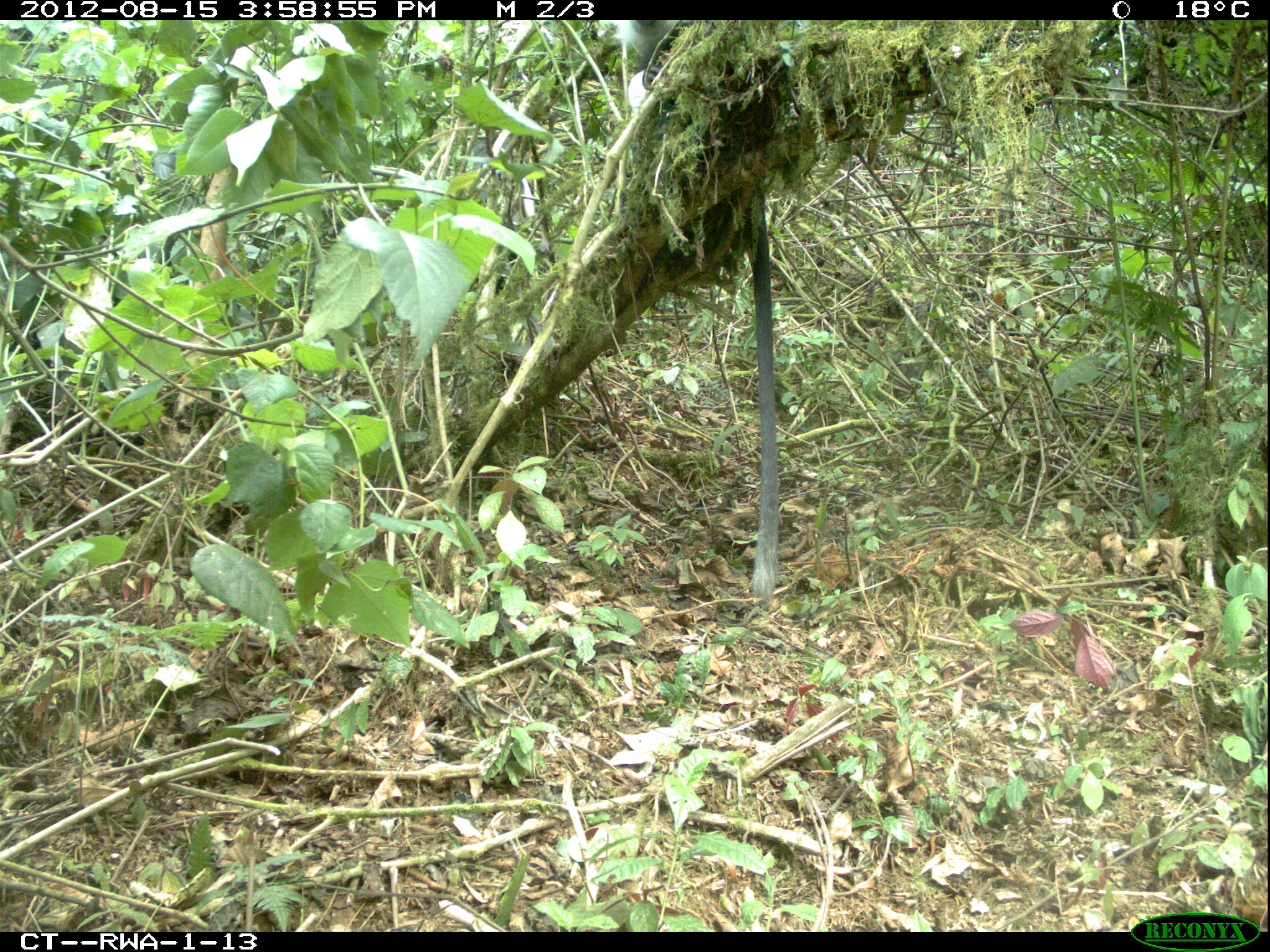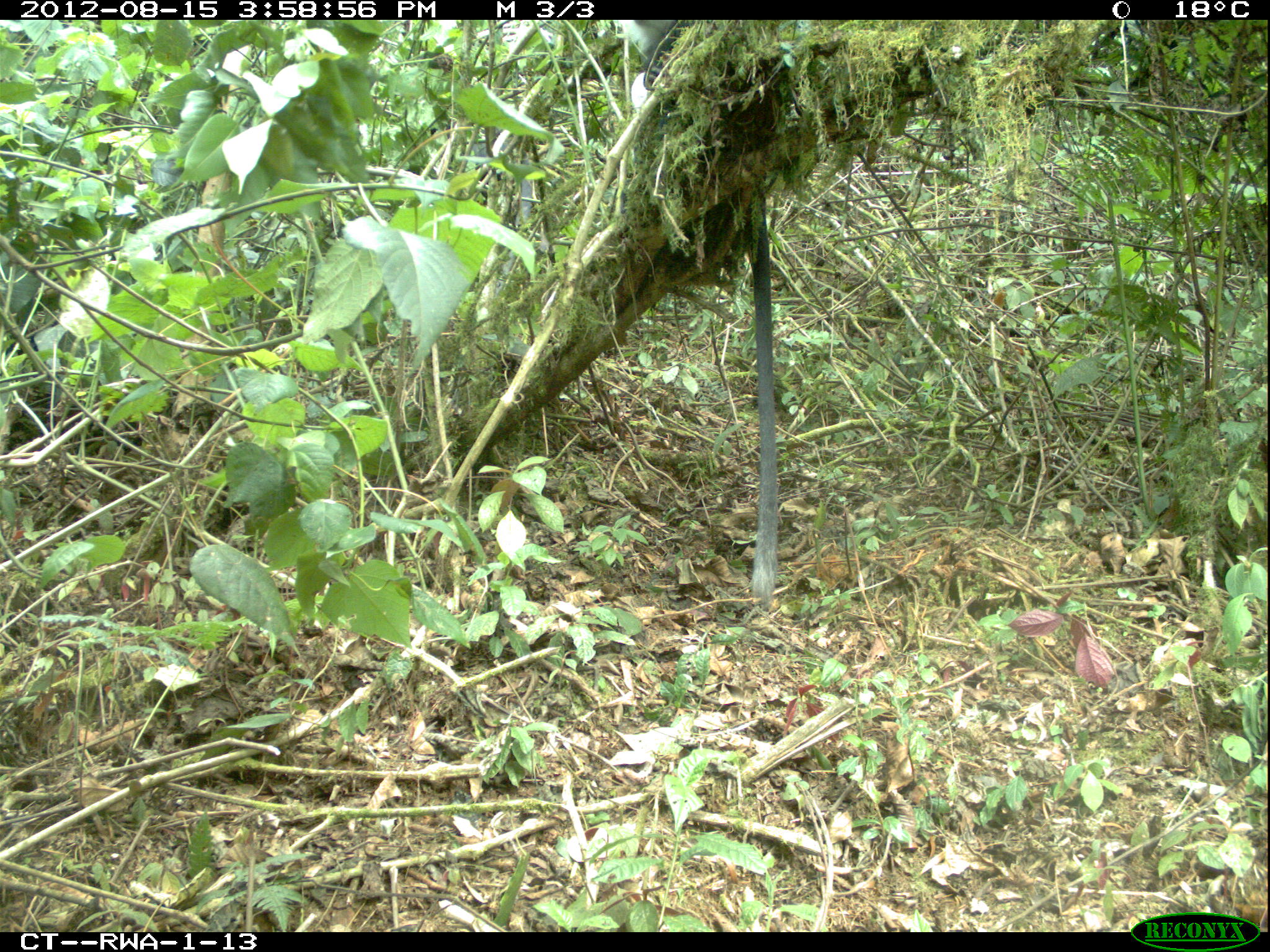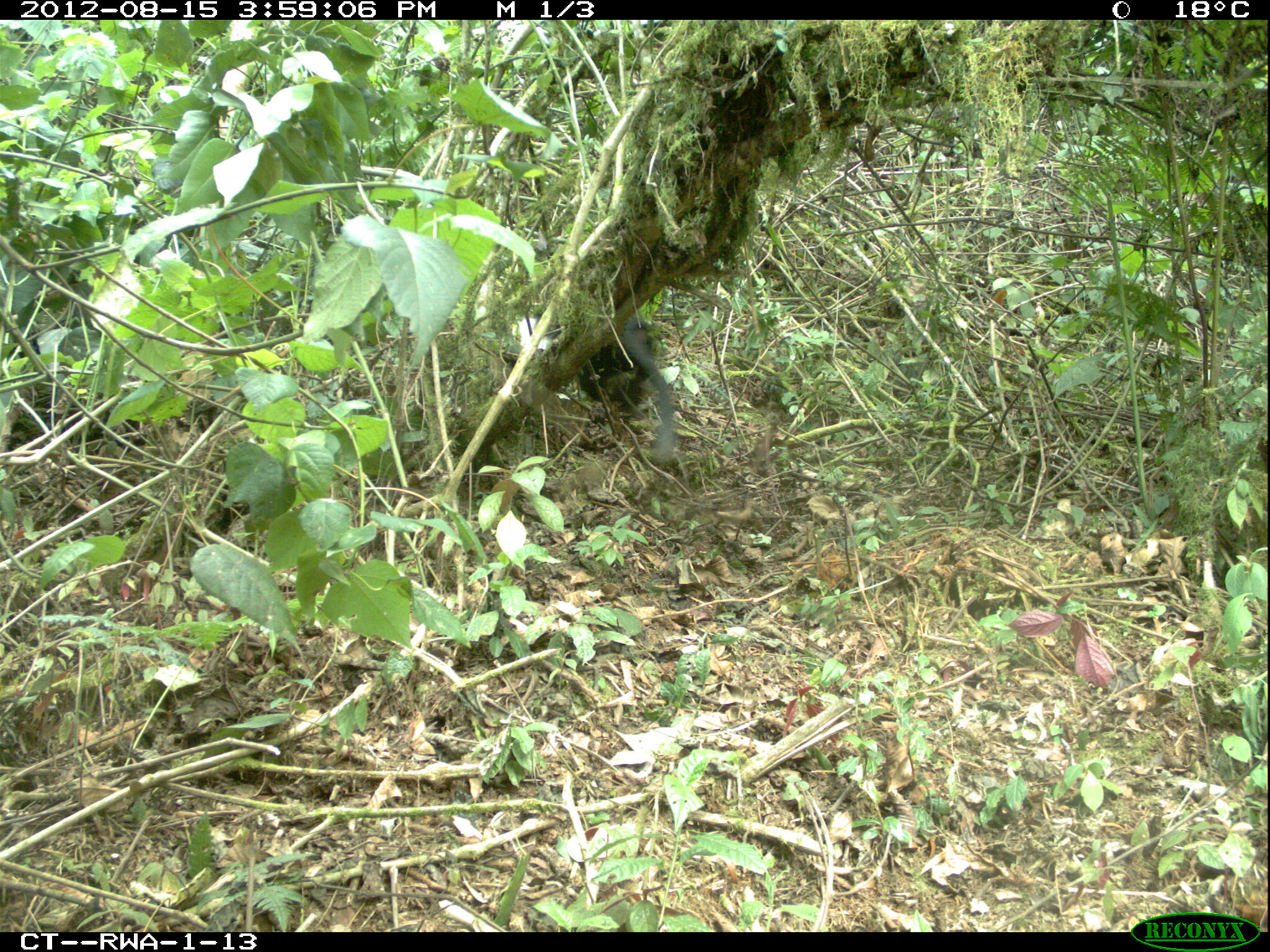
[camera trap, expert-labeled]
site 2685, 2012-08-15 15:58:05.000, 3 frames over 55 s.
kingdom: Animalia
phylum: Chordata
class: Mammalia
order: Primates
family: Cercopithecidae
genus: Colobus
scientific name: Colobus angolensis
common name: angola colobus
Colobus angolensis (angola colobus), count 9.